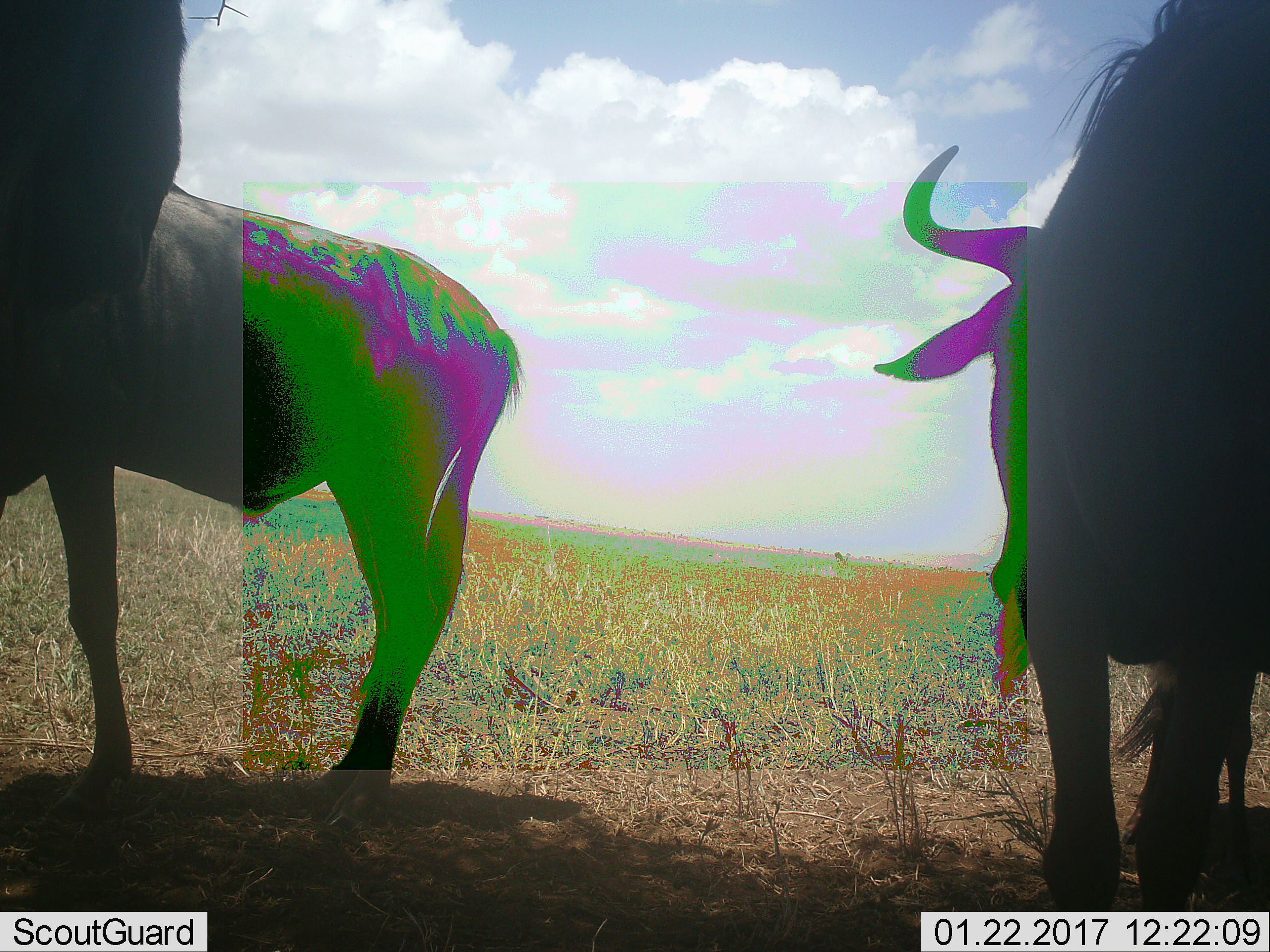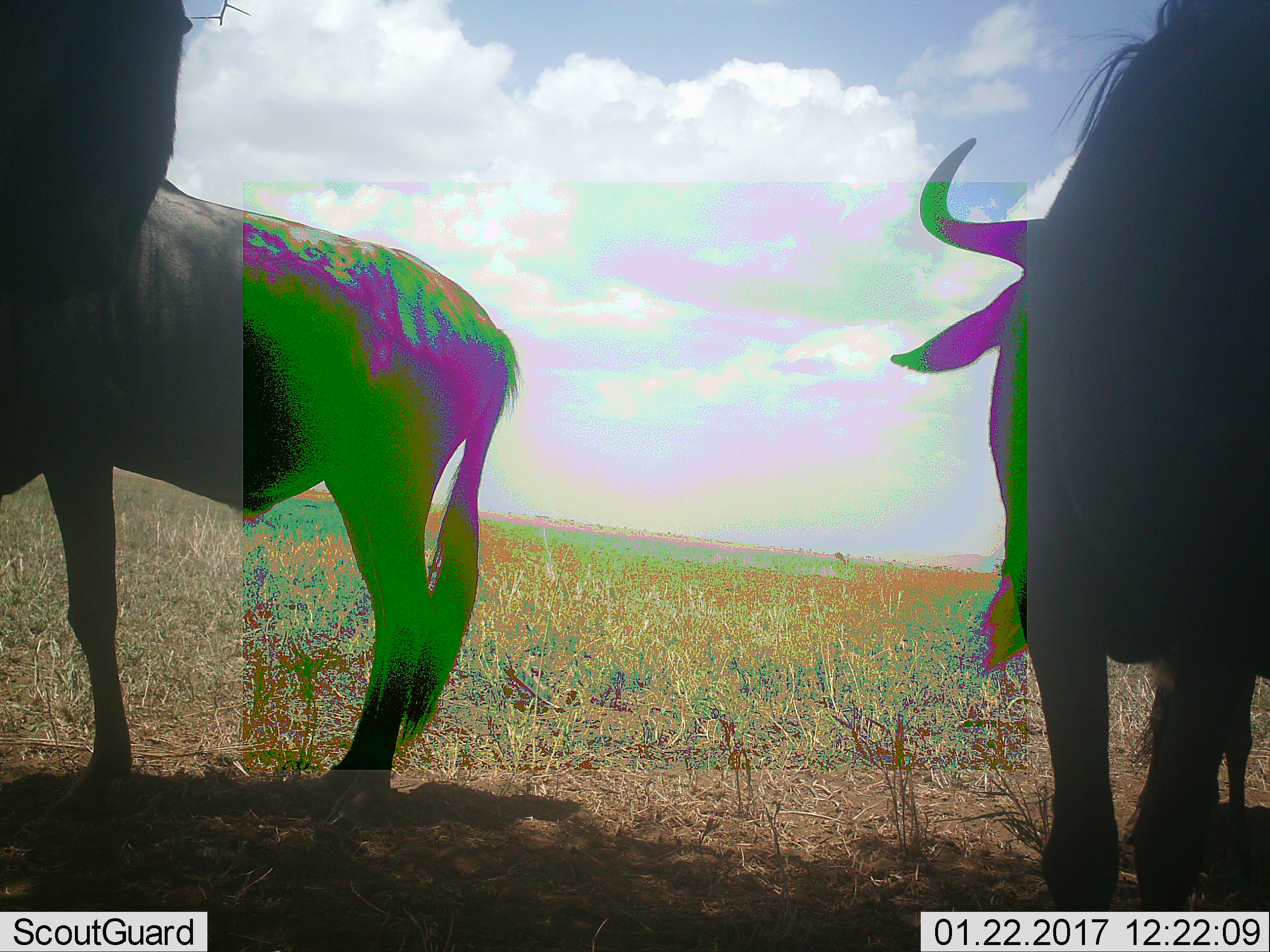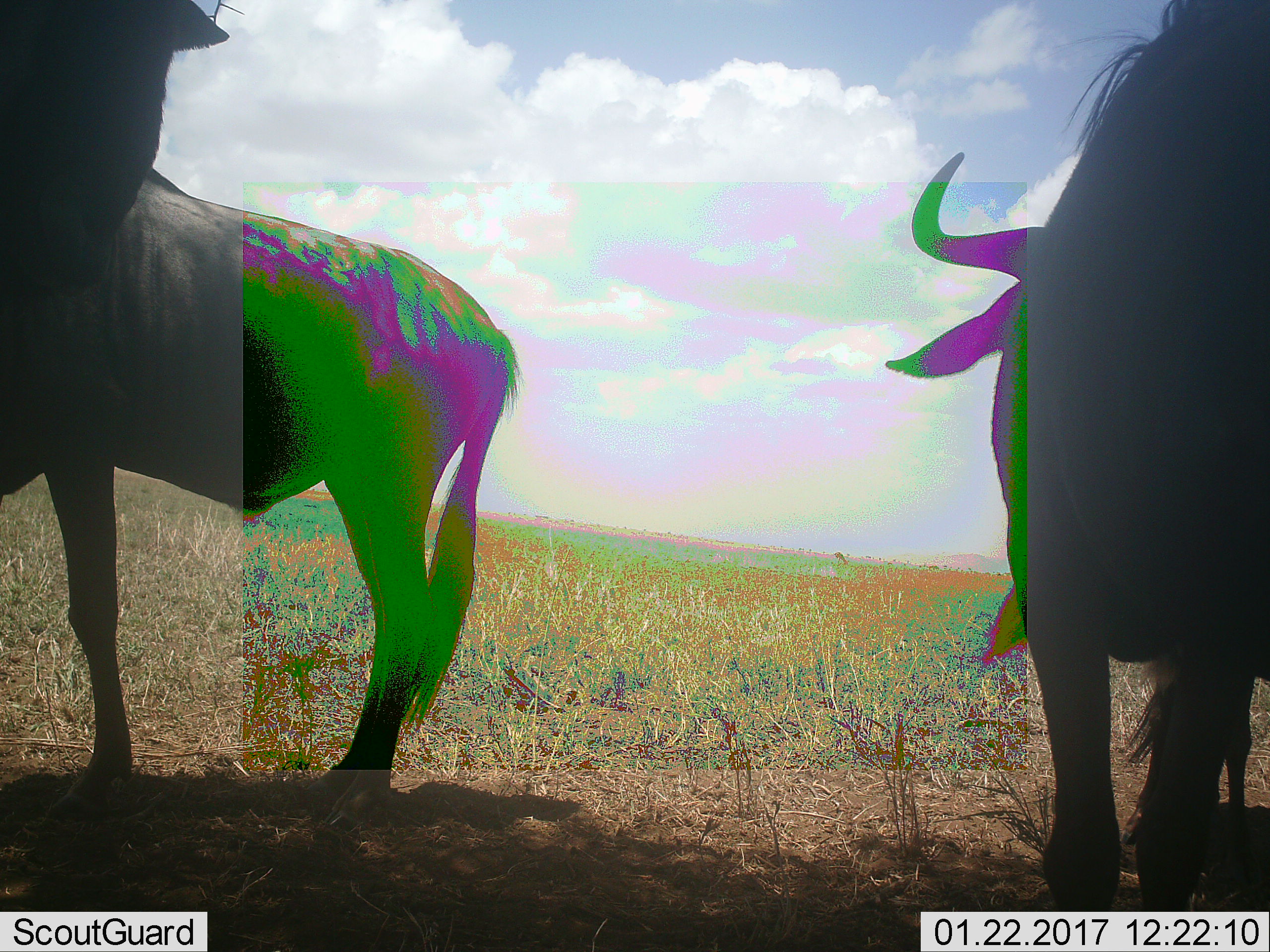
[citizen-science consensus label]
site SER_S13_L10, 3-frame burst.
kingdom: Animalia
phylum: Chordata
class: Mammalia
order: Artiodactyla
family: Bovidae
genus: Connochaetes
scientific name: Connochaetes taurinus taurinus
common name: blue wildebeest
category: wildebeestblue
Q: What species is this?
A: Wildebeestblue (blue wildebeest) (Connochaetes taurinus taurinus).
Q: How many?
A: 3.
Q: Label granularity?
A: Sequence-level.